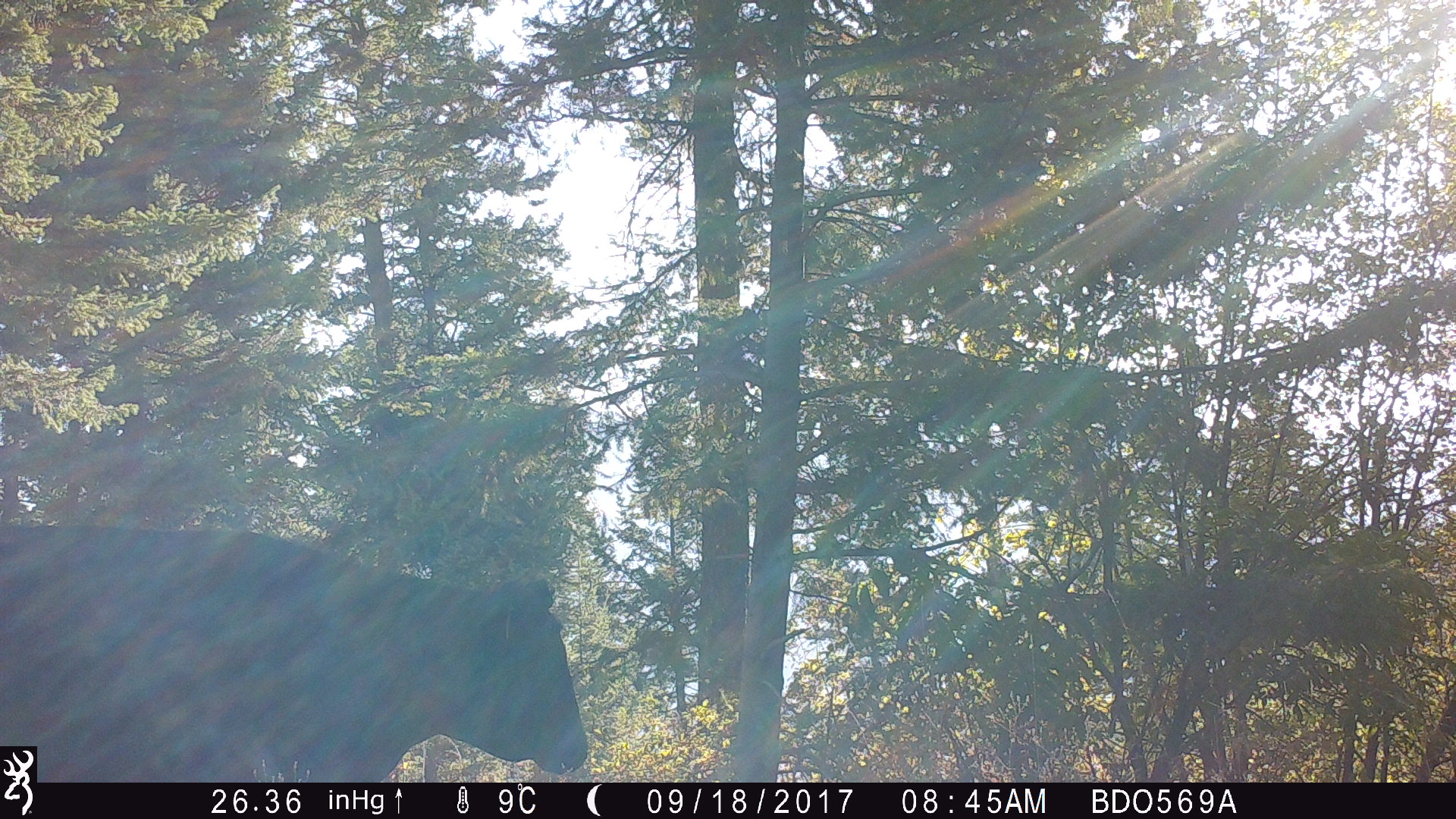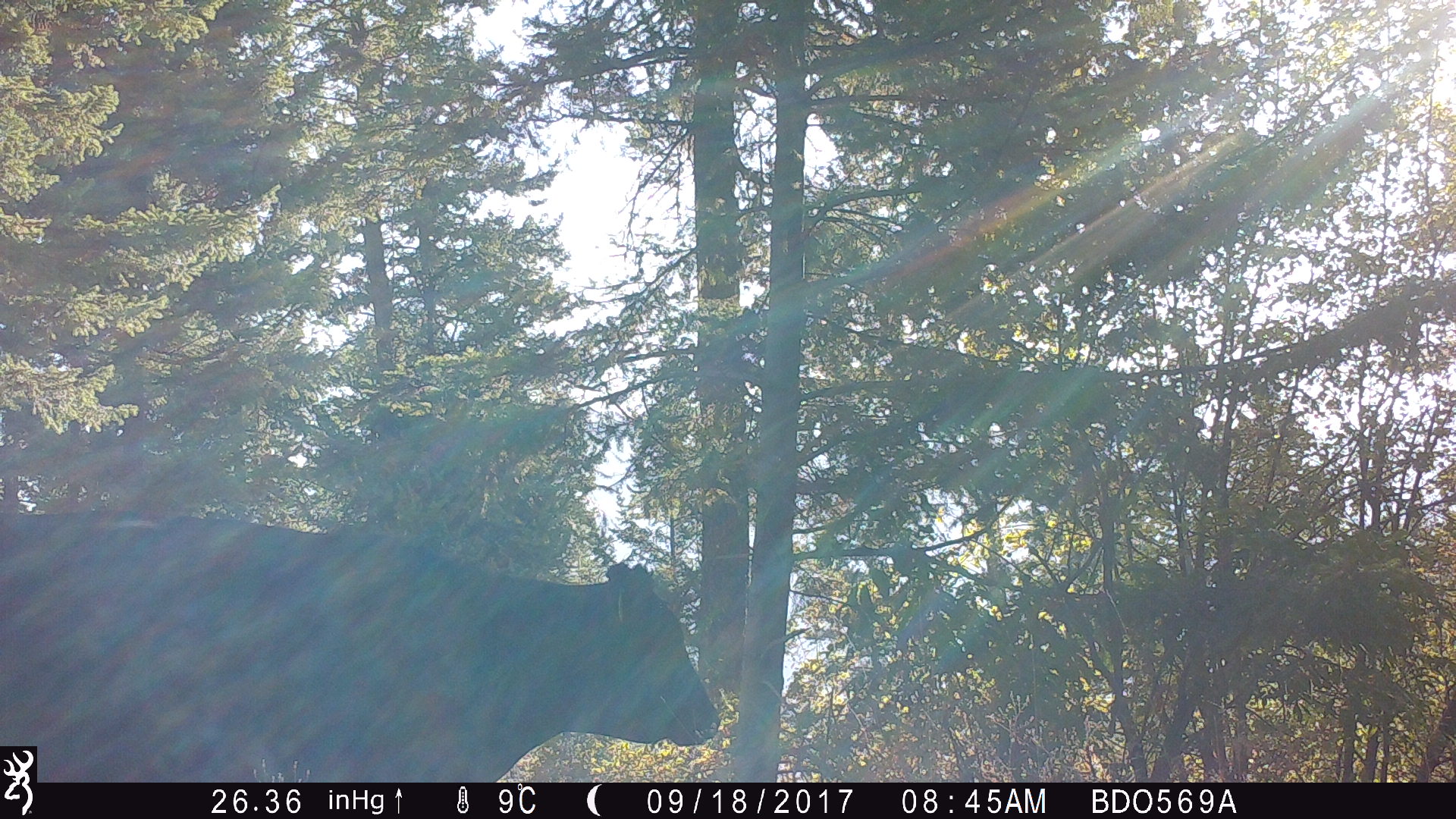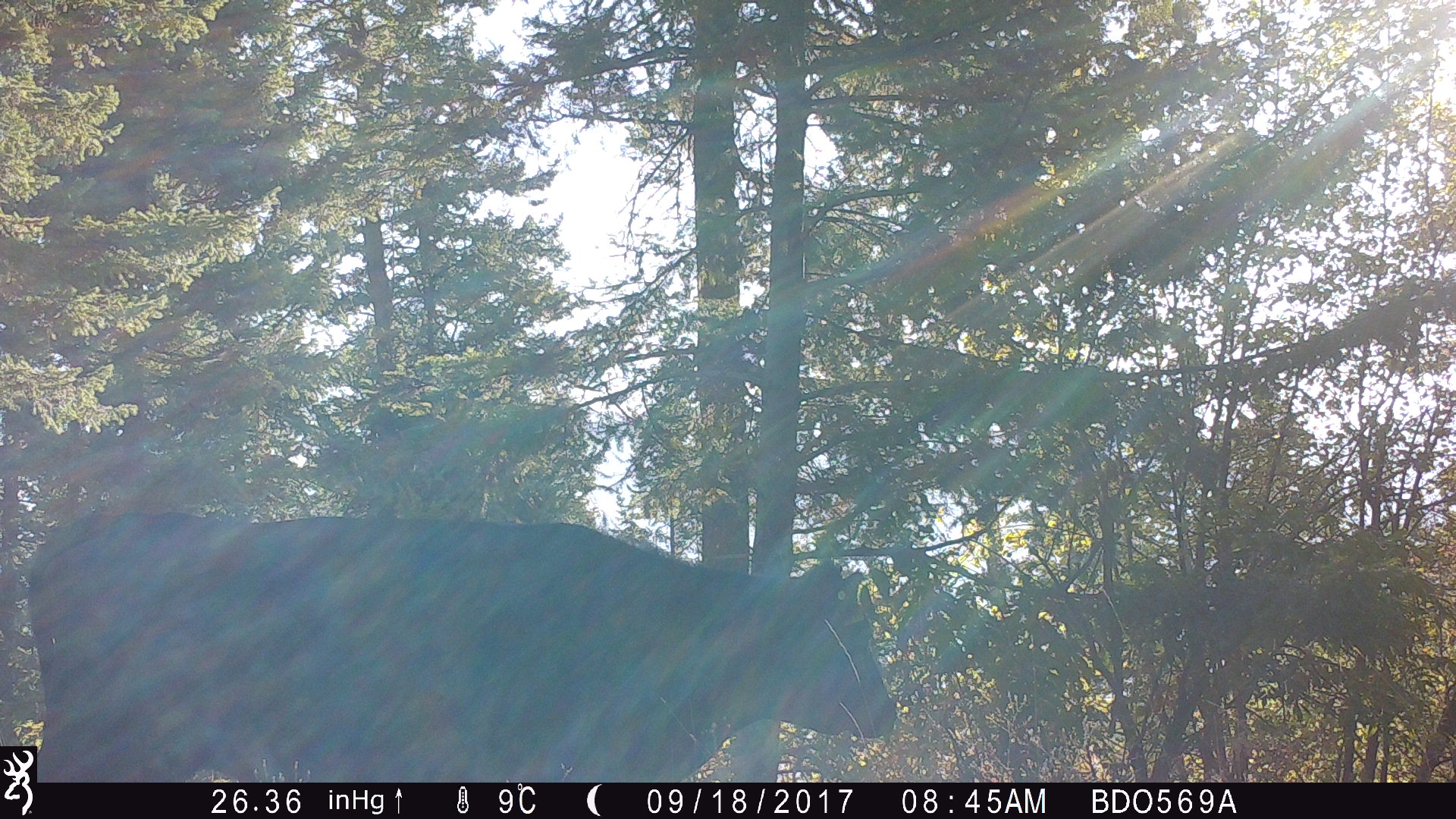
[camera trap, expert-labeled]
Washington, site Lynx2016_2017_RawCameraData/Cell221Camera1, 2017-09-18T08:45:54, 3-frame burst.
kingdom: Animalia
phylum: Chordata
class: Mammalia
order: Artiodactyla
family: Bovidae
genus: Bos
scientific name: Bos taurus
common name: domestic cattle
Domestic cattle (Bos taurus). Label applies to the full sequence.